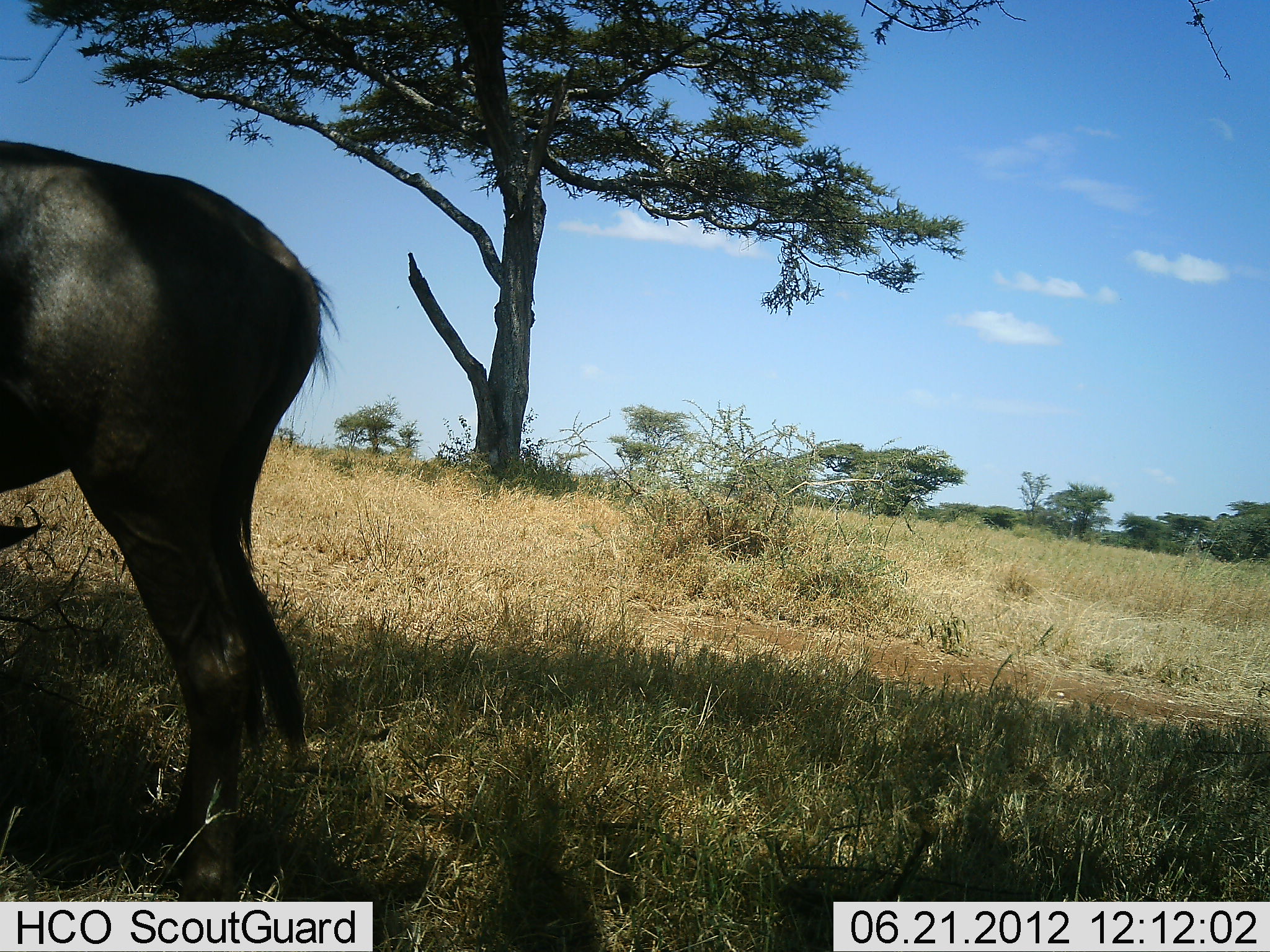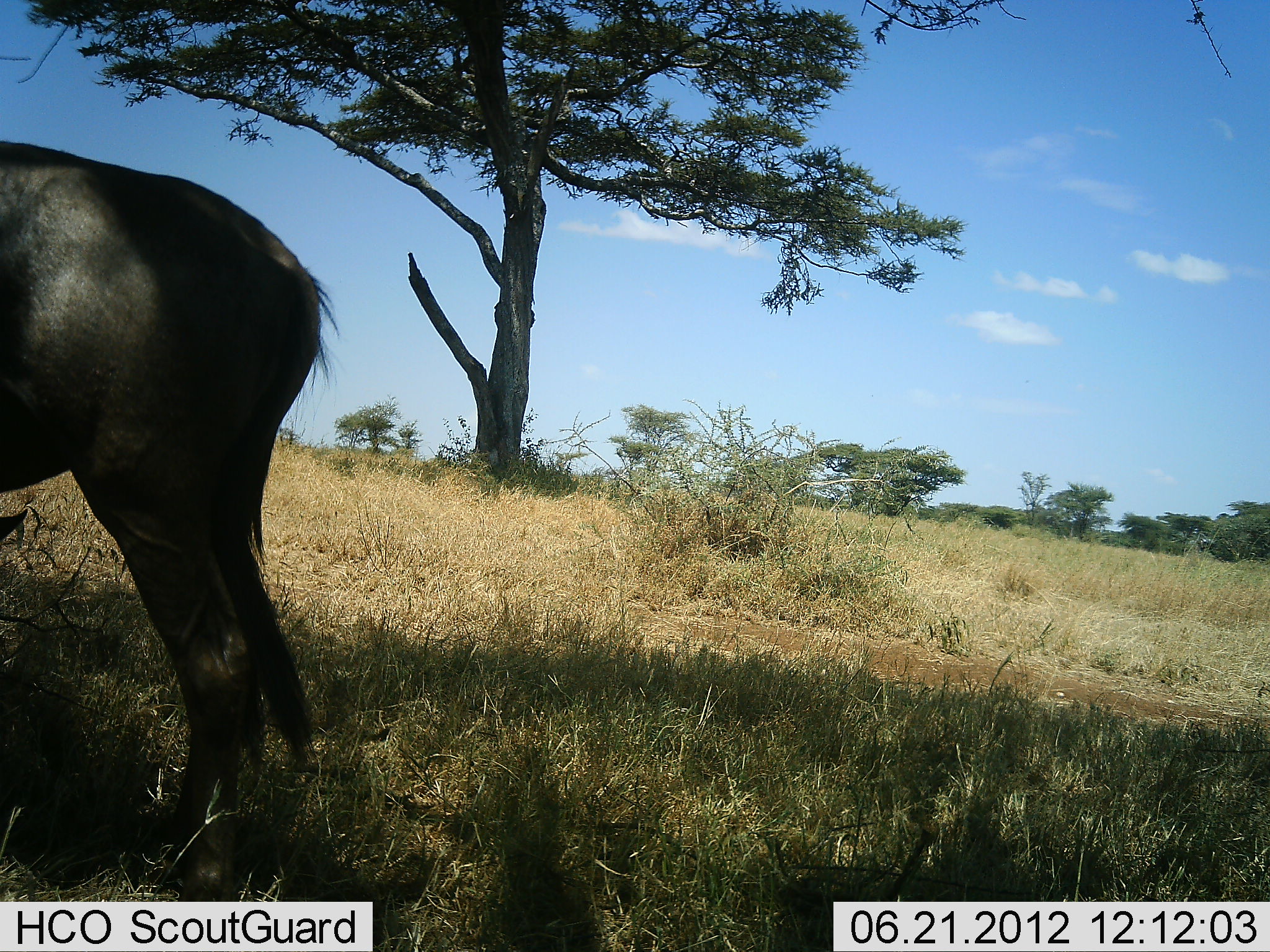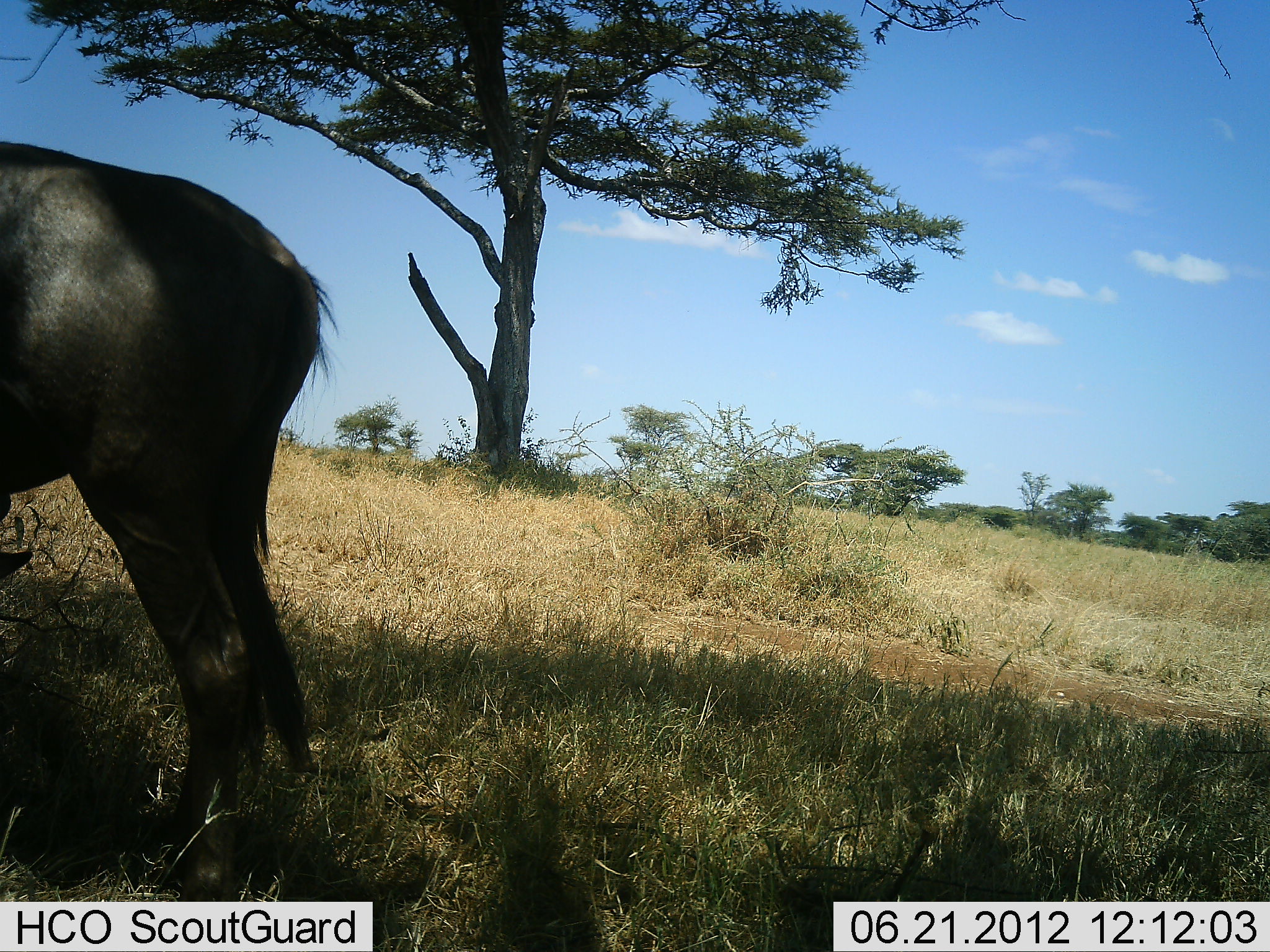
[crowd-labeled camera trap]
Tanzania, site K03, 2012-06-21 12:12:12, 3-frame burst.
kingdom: Animalia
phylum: Chordata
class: Mammalia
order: Artiodactyla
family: Bovidae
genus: Connochaetes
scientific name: Connochaetes taurinus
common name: blue wildebeest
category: wildebeest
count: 1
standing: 90%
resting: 0%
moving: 0%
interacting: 10%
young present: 0%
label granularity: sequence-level